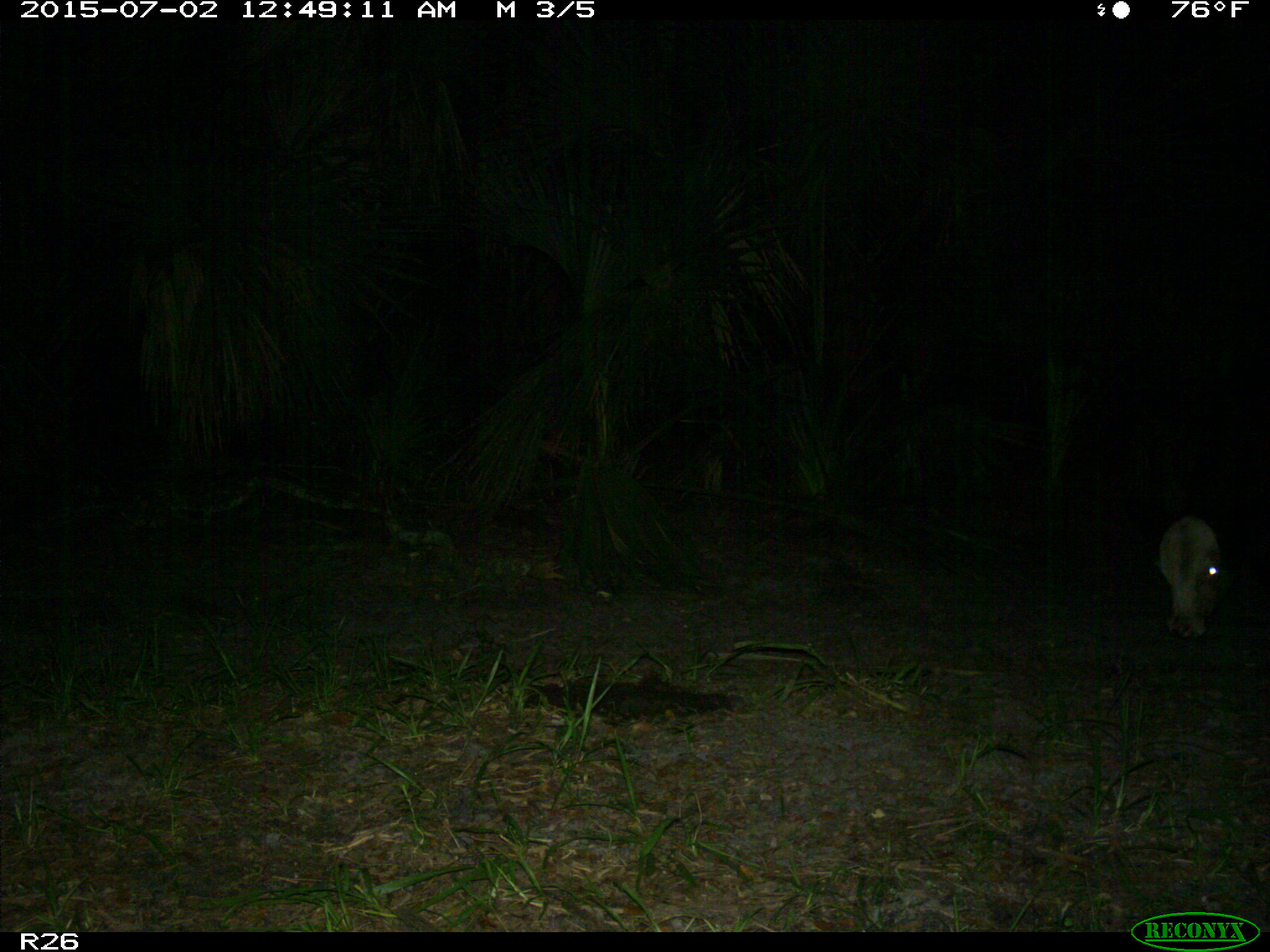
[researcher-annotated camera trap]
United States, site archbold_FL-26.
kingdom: Animalia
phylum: Chordata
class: Mammalia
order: Artiodactyla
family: Bovidae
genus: Bos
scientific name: Bos taurus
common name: domestic cow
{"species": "Bos taurus (domestic cow)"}